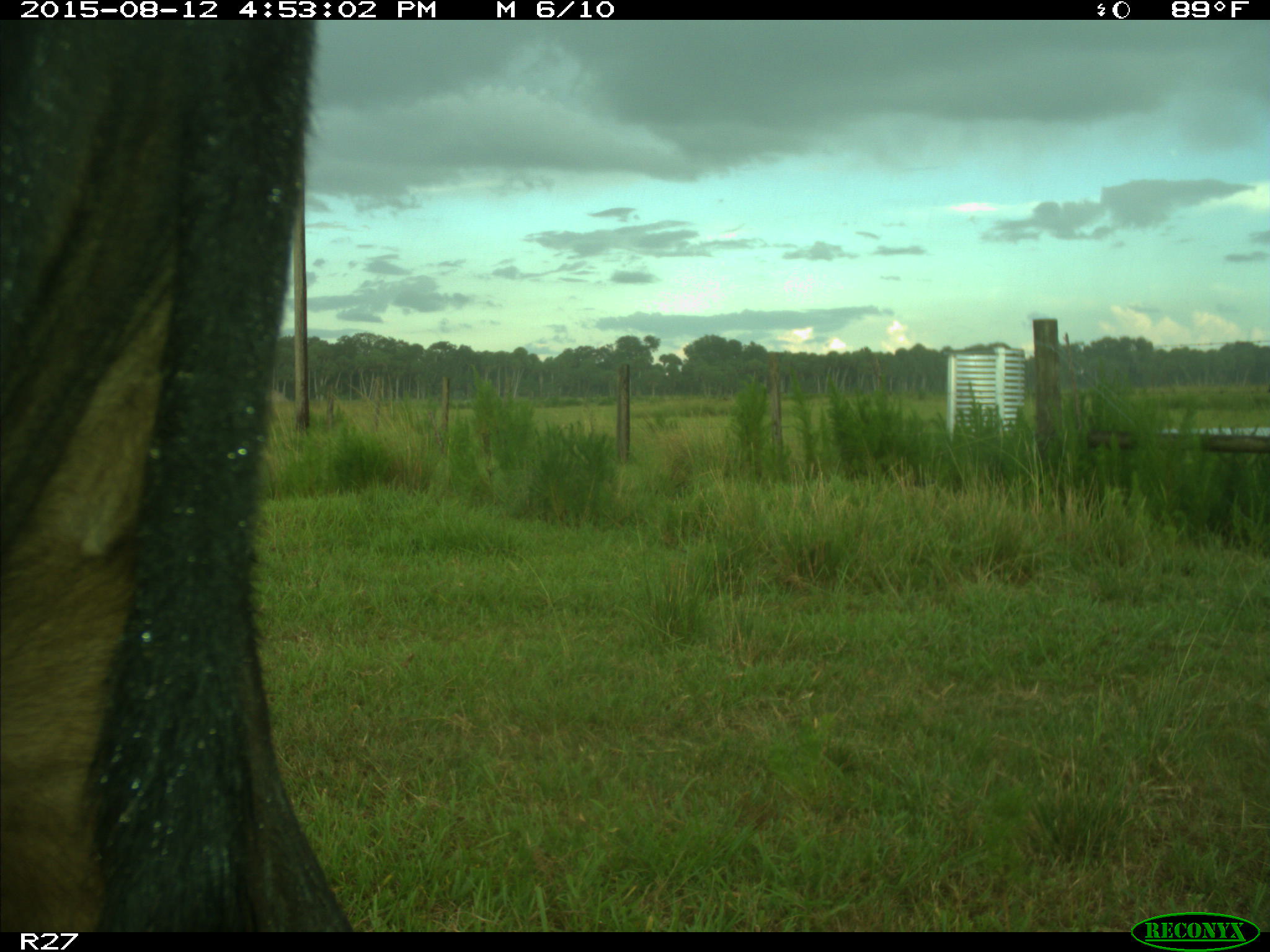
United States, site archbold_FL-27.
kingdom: Animalia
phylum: Chordata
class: Mammalia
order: Artiodactyla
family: Bovidae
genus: Bos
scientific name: Bos taurus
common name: domestic cow